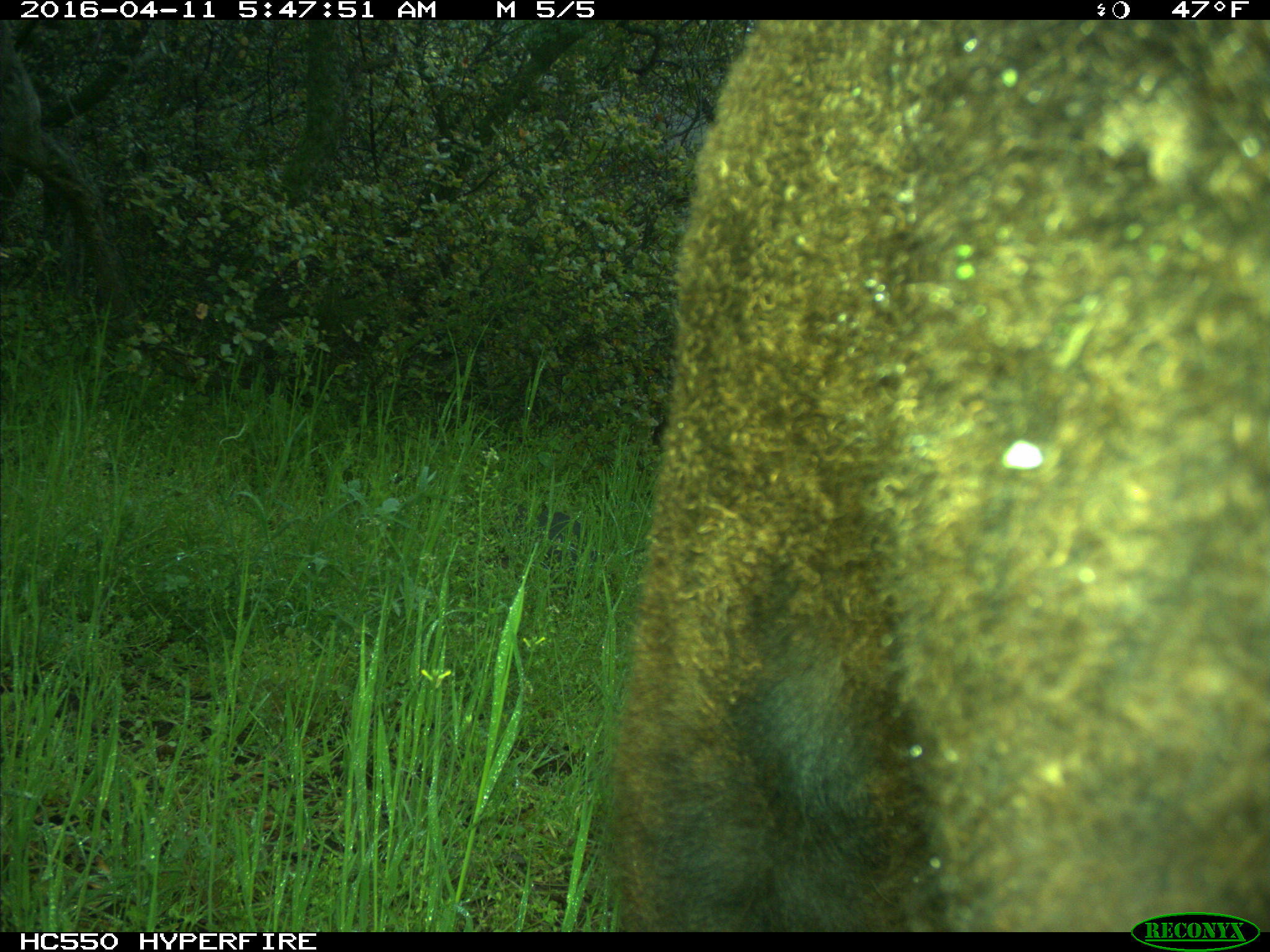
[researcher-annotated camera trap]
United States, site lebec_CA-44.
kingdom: Animalia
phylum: Chordata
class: Mammalia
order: Artiodactyla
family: Bovidae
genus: Bos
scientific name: Bos taurus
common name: domestic cow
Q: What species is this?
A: Bos taurus (domestic cow).